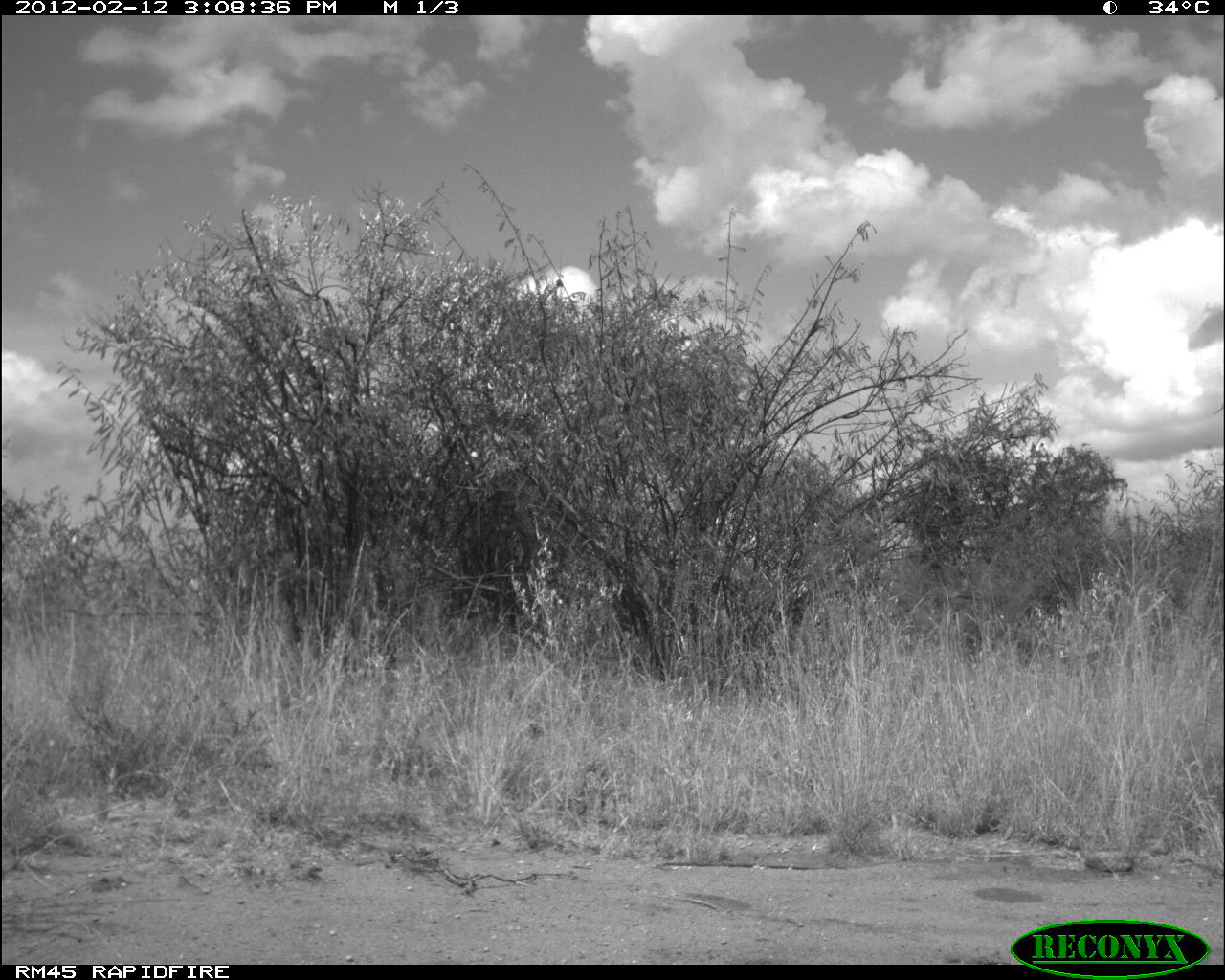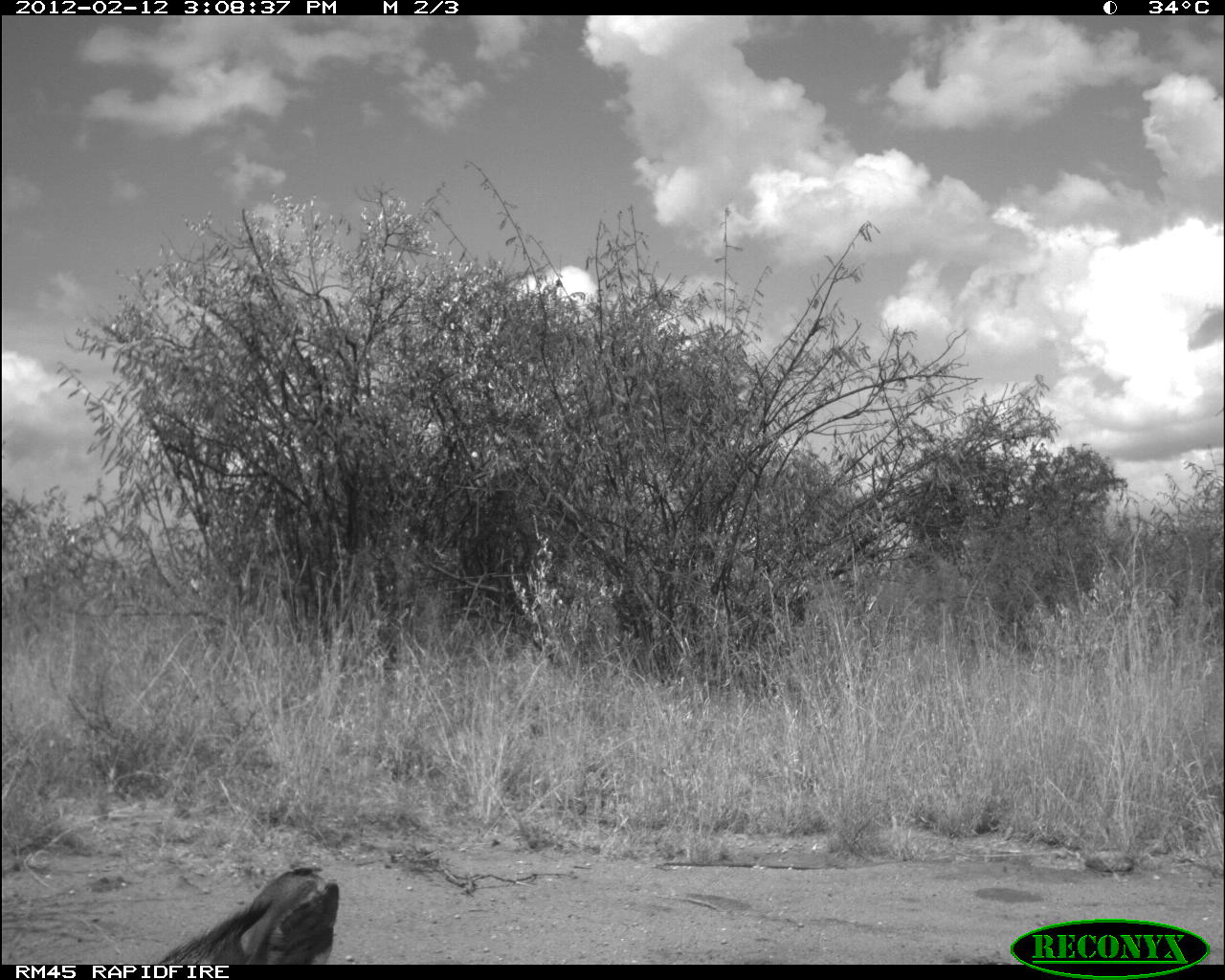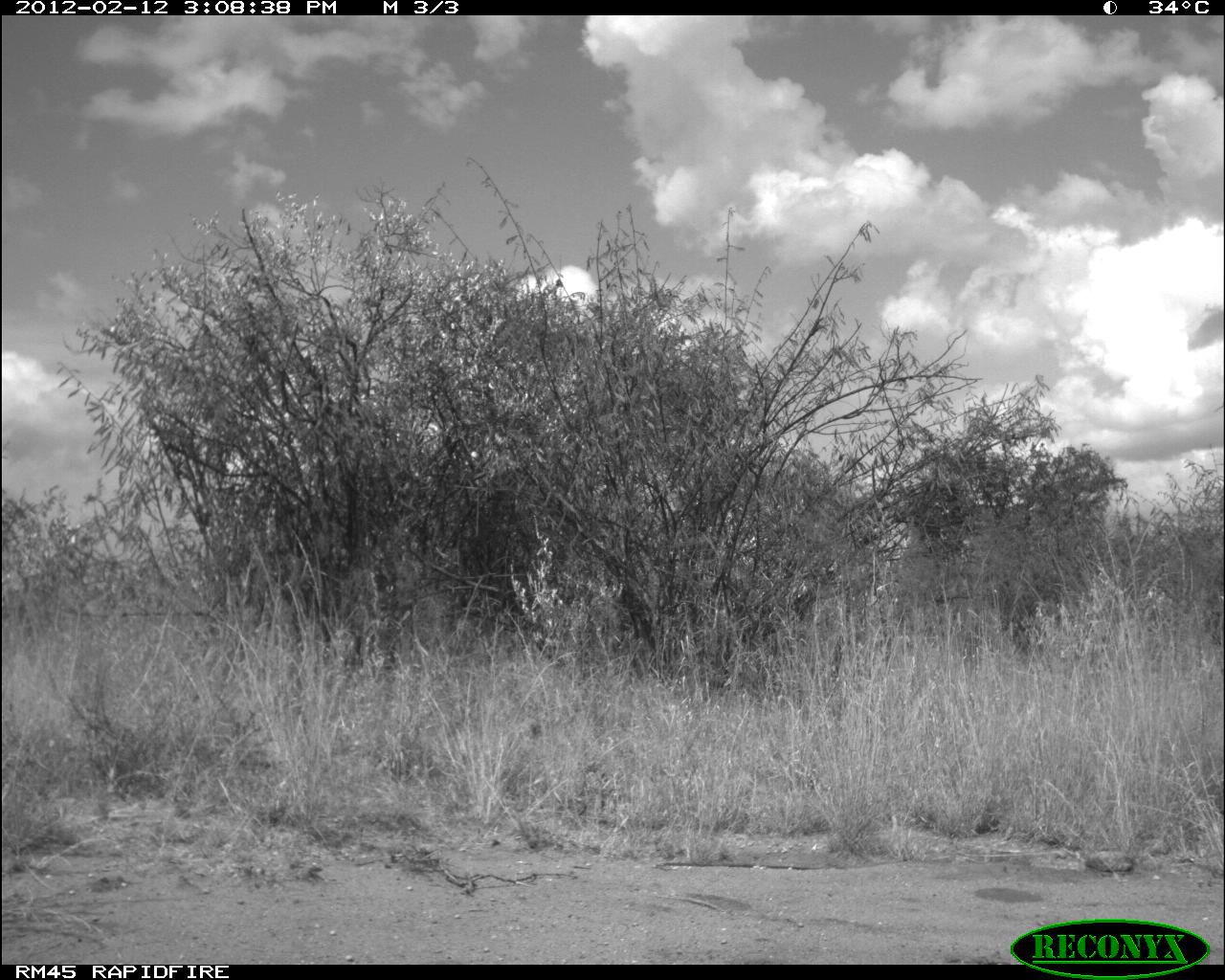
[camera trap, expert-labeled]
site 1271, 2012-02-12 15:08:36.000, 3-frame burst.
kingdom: Animalia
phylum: Chordata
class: Mammalia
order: Artiodactyla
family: Bovidae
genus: Madoqua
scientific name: Madoqua guentheri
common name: günther's dik-dik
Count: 1.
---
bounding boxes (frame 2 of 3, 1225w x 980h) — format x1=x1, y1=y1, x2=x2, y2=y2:
madoqua guentheri: x1=152, y1=859, x2=341, y2=965